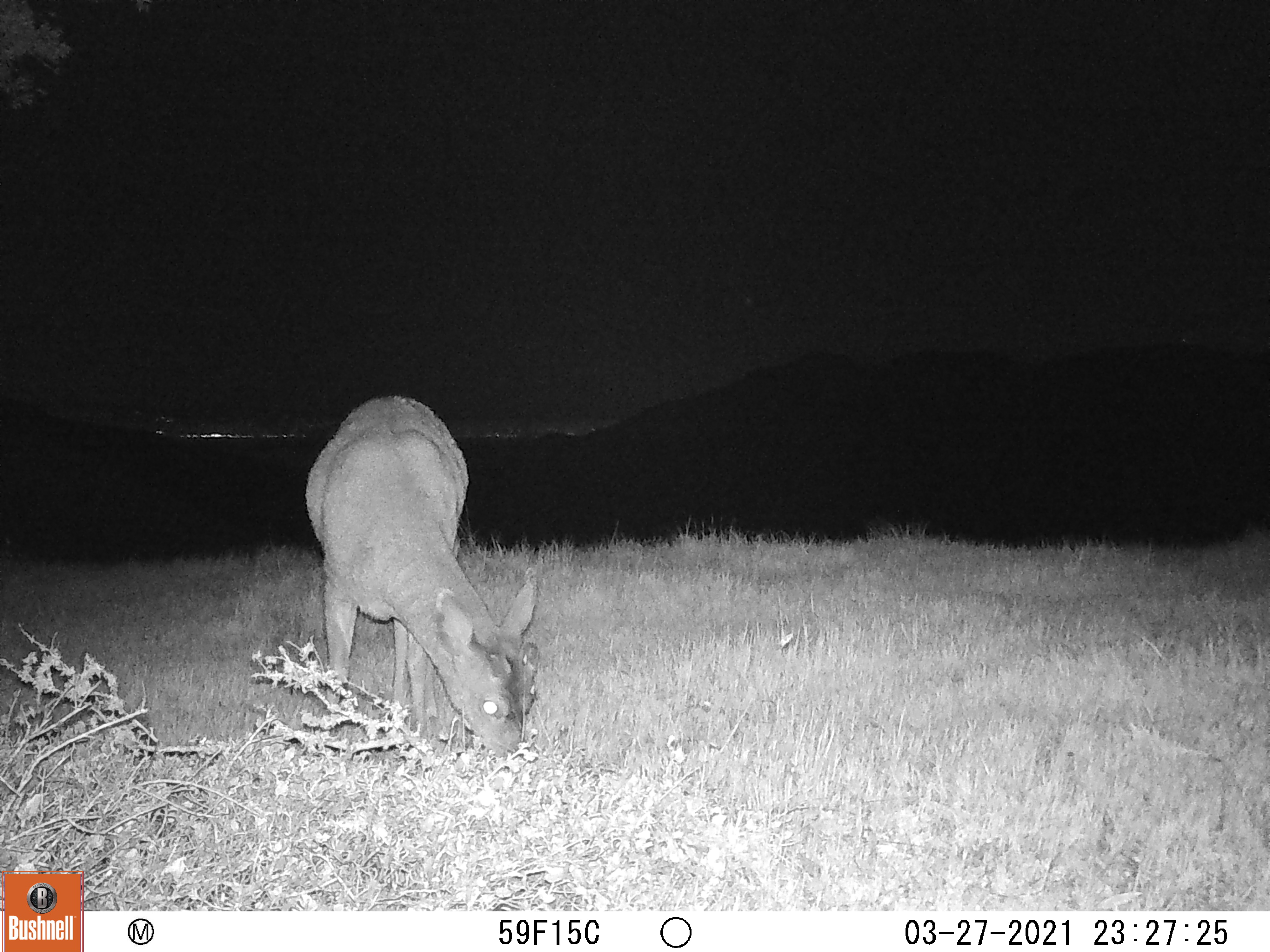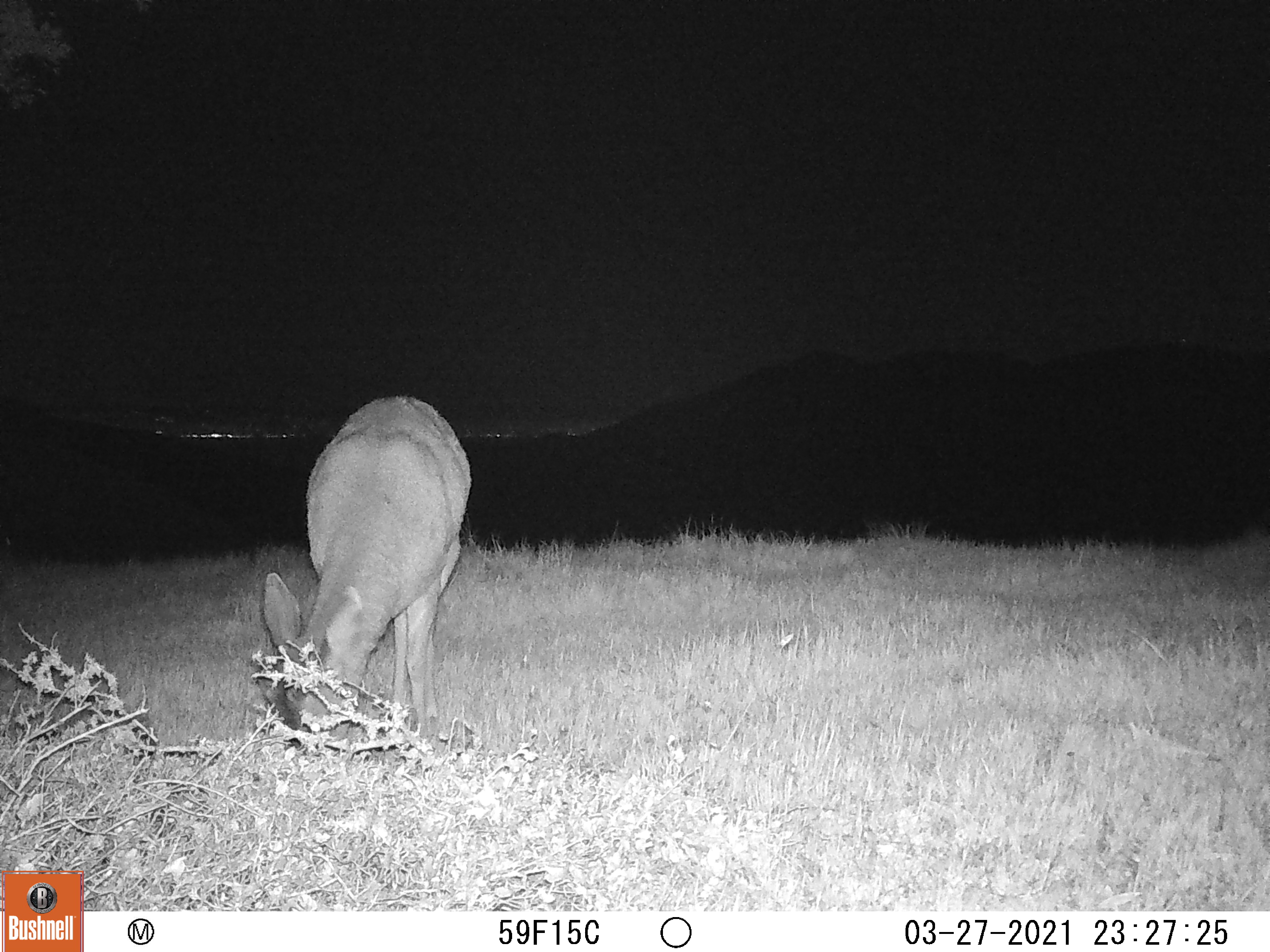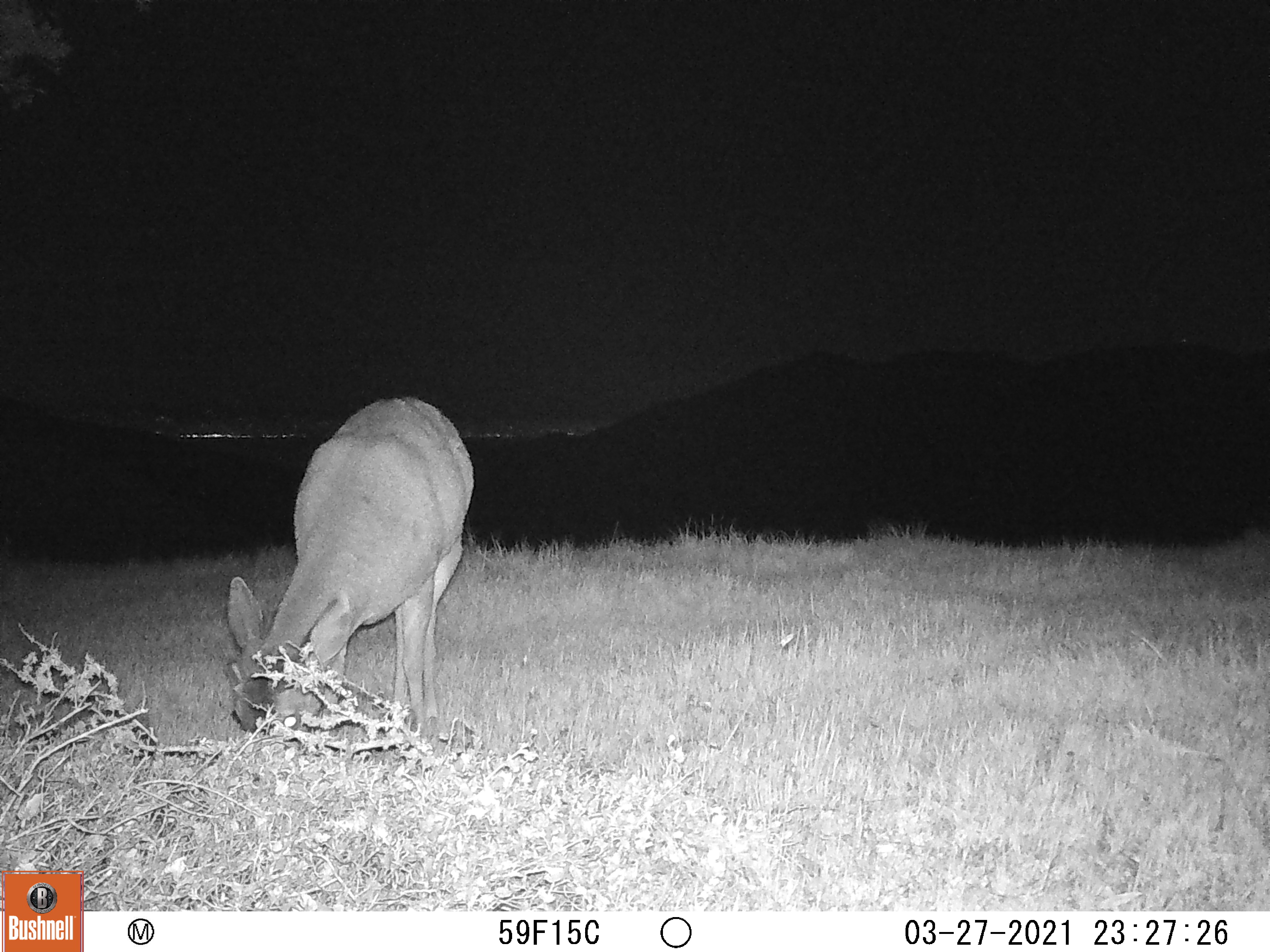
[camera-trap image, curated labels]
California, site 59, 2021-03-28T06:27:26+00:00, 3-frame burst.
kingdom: Animalia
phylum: Chordata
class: Mammalia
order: Artiodactyla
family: Cervidae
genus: Odocoileus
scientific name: Odocoileus hemionus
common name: mule deer